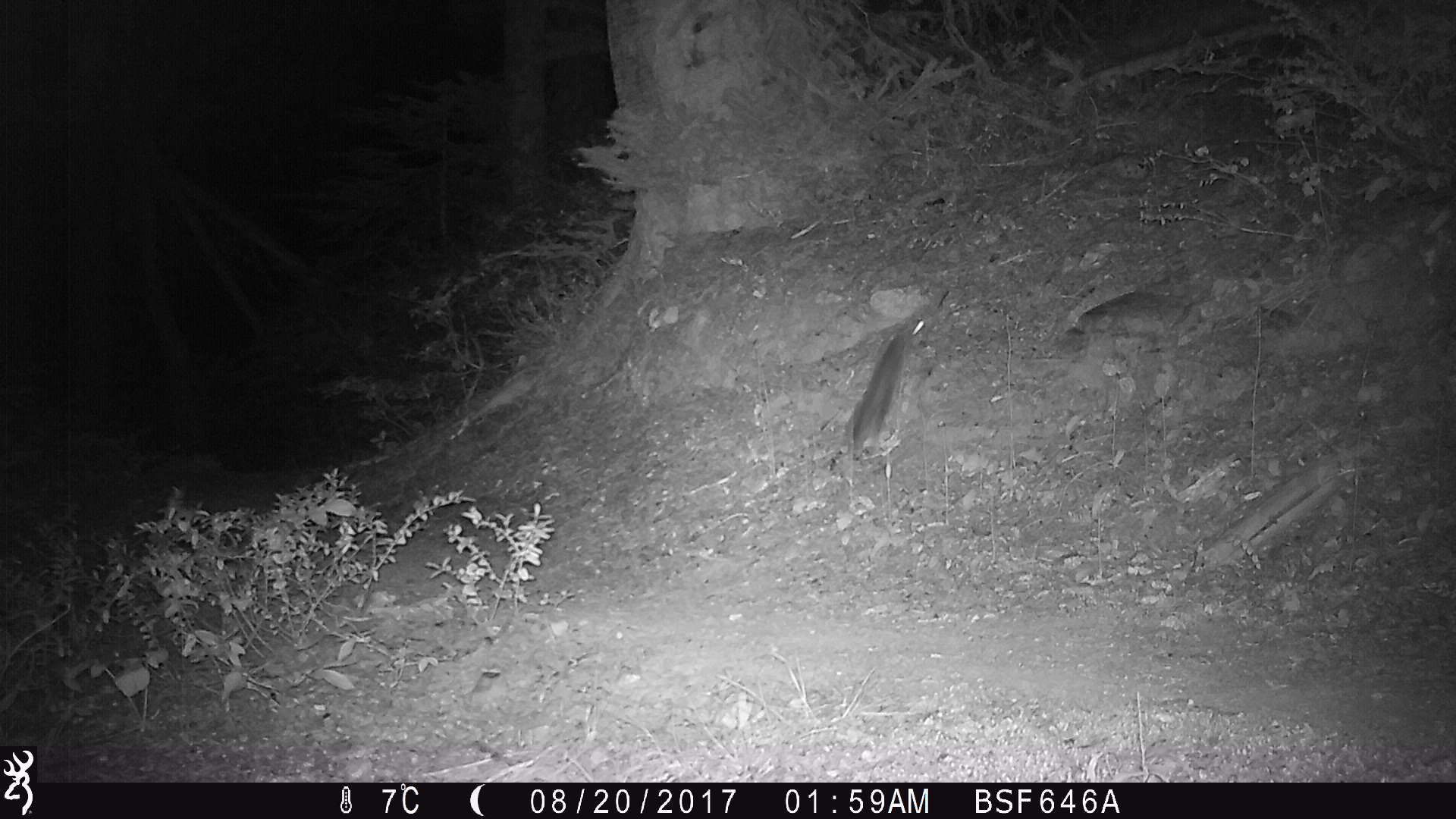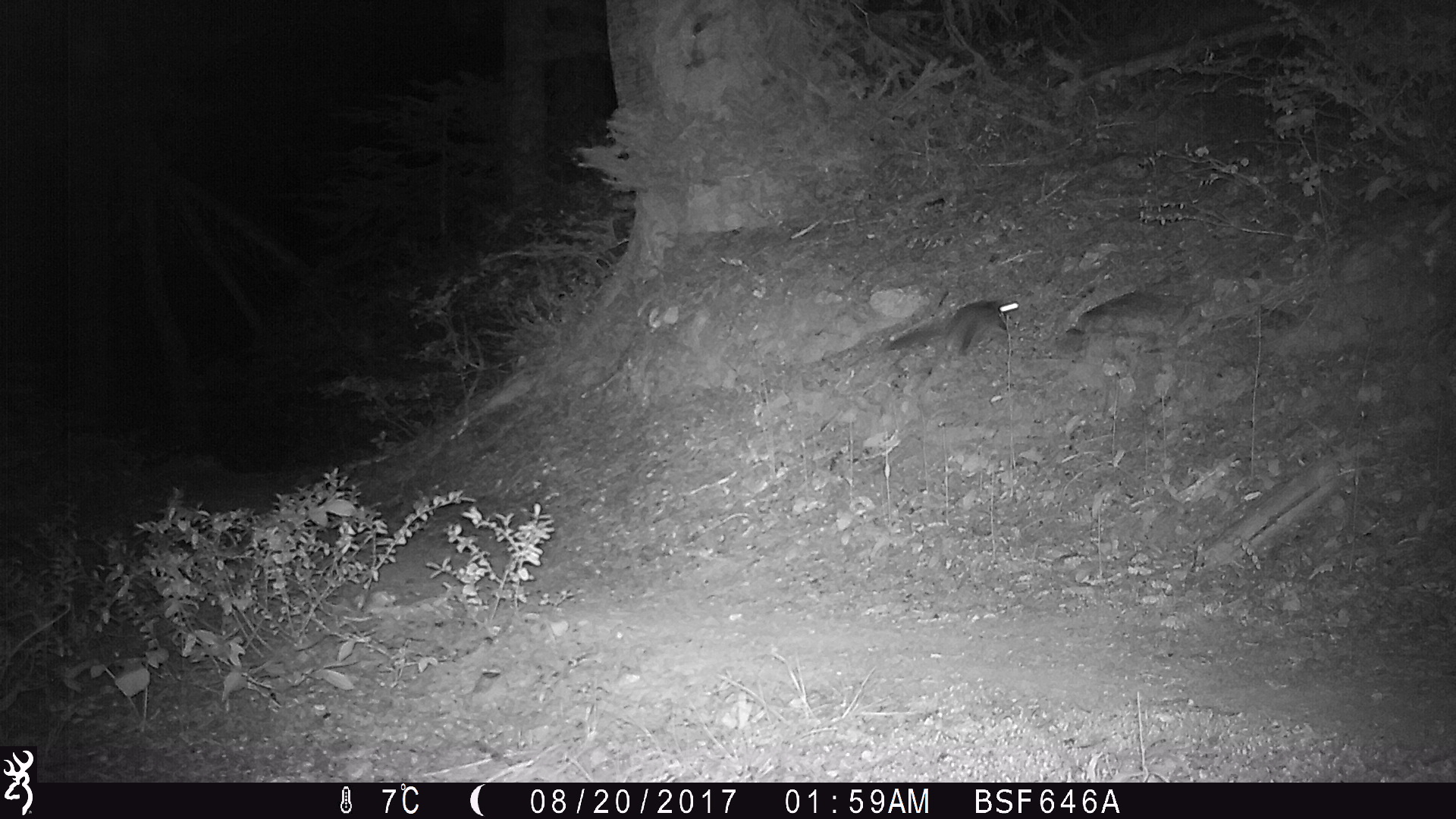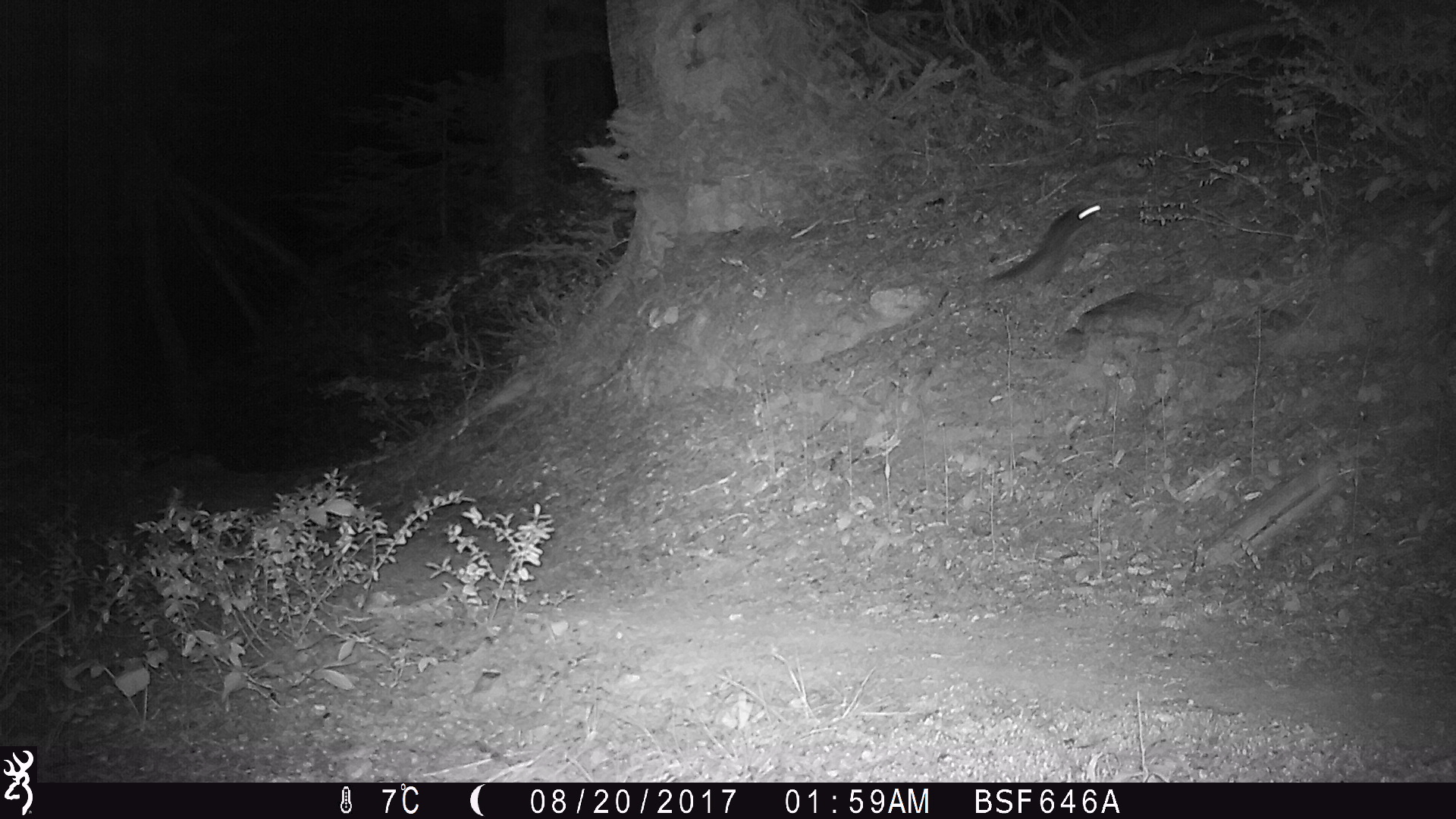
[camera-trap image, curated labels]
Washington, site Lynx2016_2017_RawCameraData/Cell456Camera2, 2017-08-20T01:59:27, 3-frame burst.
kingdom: Animalia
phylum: Chordata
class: Mammalia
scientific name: Mammalia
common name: small mammal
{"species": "small mammal (Mammalia)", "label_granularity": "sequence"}